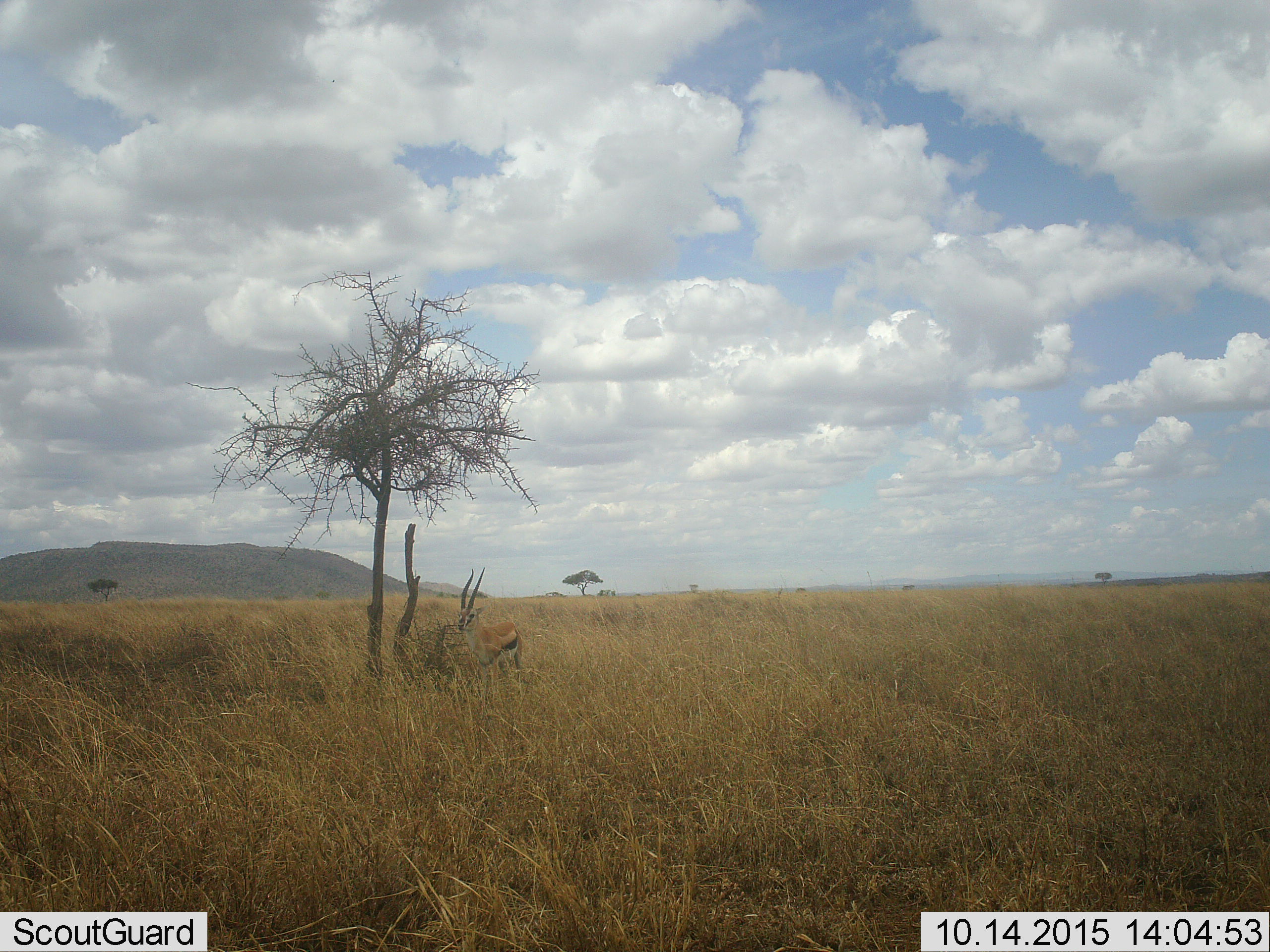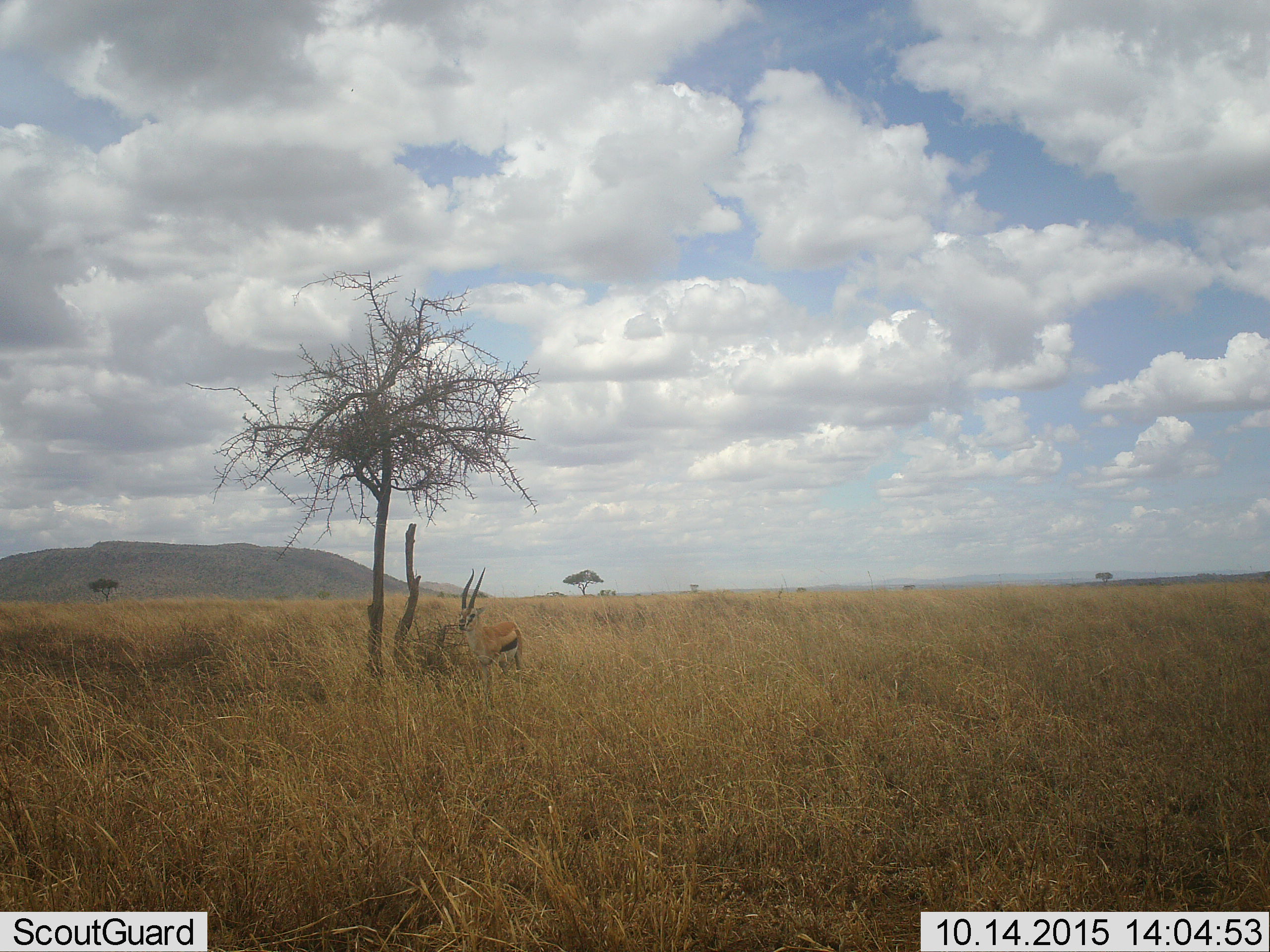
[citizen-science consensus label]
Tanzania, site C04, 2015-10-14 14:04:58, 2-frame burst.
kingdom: Animalia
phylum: Chordata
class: Mammalia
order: Artiodactyla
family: Bovidae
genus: Eudorcas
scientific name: Eudorcas thomsonii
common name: thomson's gazelle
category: gazellethomsons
Gazellethomsons (thomson's gazelle) (Eudorcas thomsonii), count 1. Behavior (volunteer vote fractions): standing 94%, resting 0%, moving 6%, interacting 0%. Young present (vote fraction): 0%. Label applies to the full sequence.